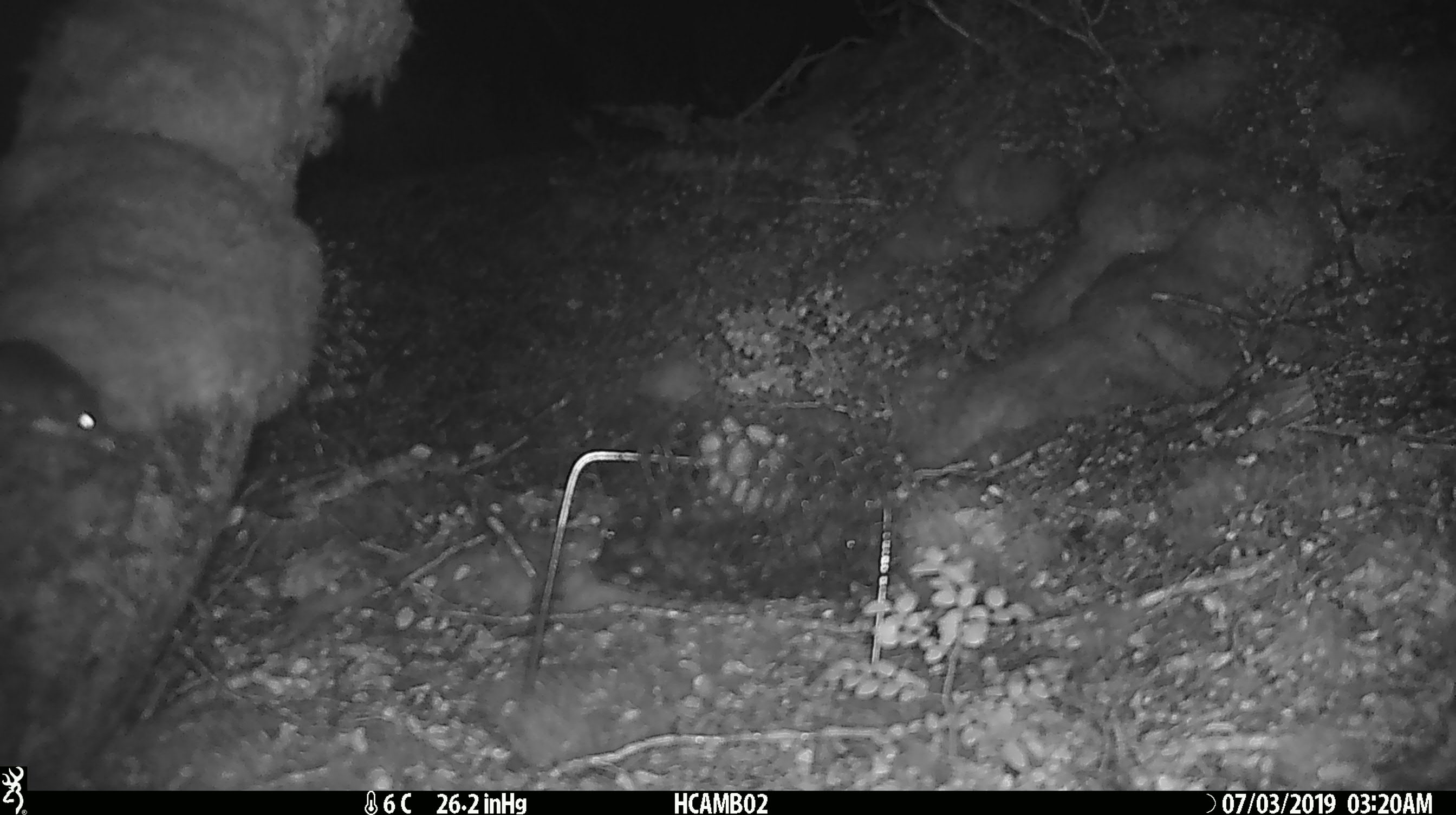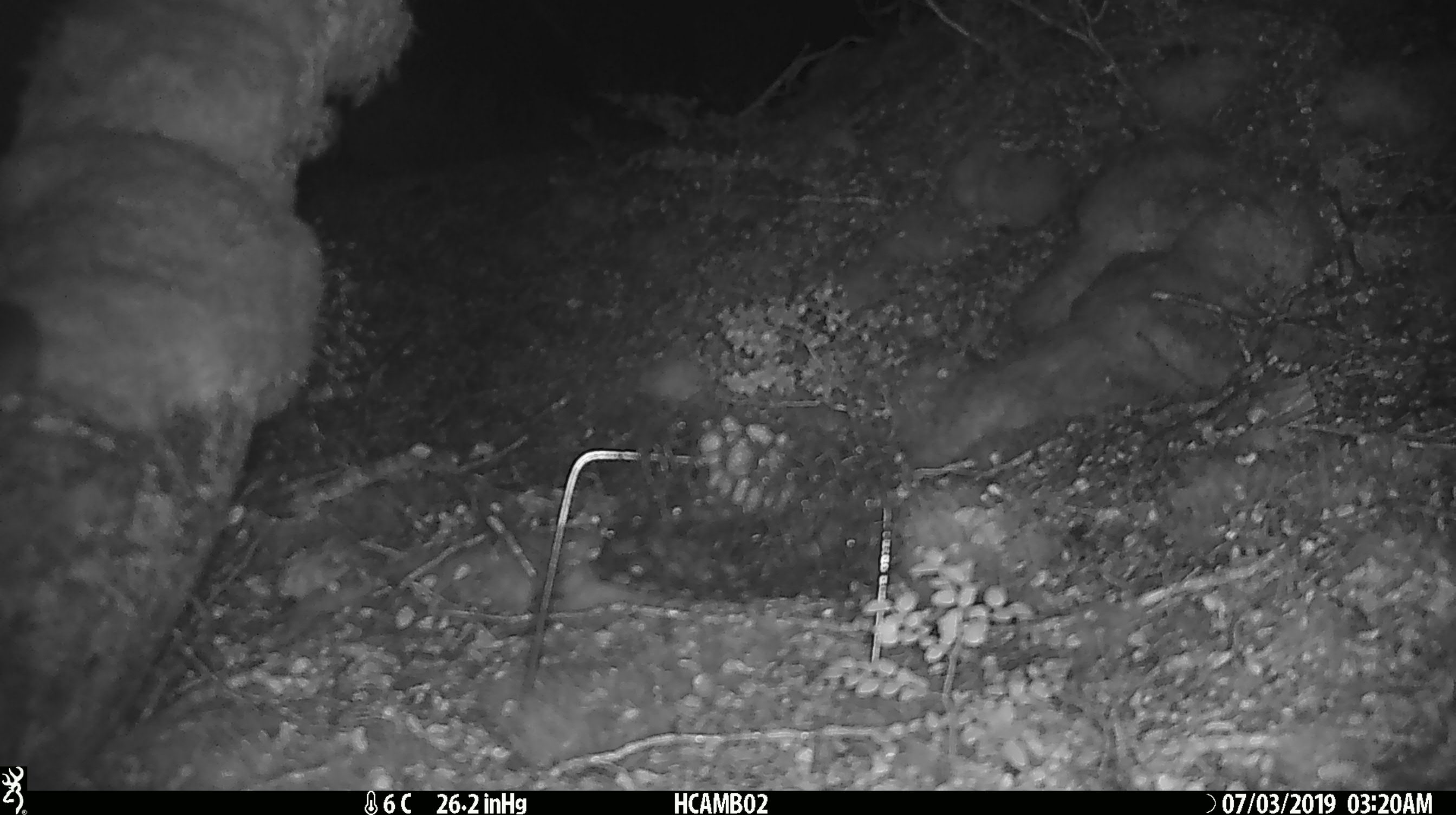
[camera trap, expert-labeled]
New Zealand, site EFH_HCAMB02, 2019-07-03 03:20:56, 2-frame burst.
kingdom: Animalia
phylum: Chordata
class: Mammalia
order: Rodentia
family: Muridae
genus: Mus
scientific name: Mus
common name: mouse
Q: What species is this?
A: Mouse (Mus).